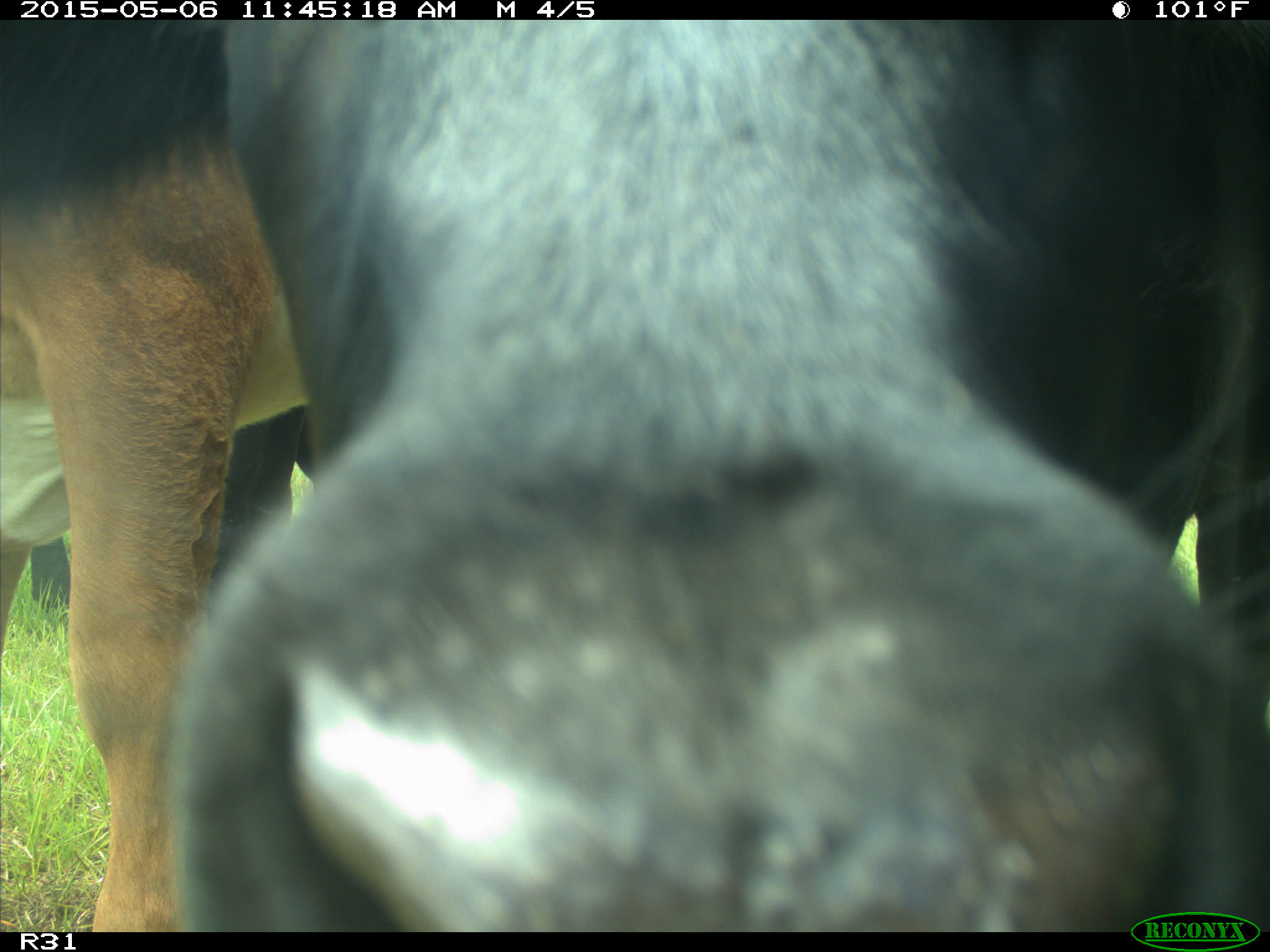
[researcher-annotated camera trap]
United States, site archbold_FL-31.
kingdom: Animalia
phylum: Chordata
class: Mammalia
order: Artiodactyla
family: Bovidae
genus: Bos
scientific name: Bos taurus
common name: domestic cow